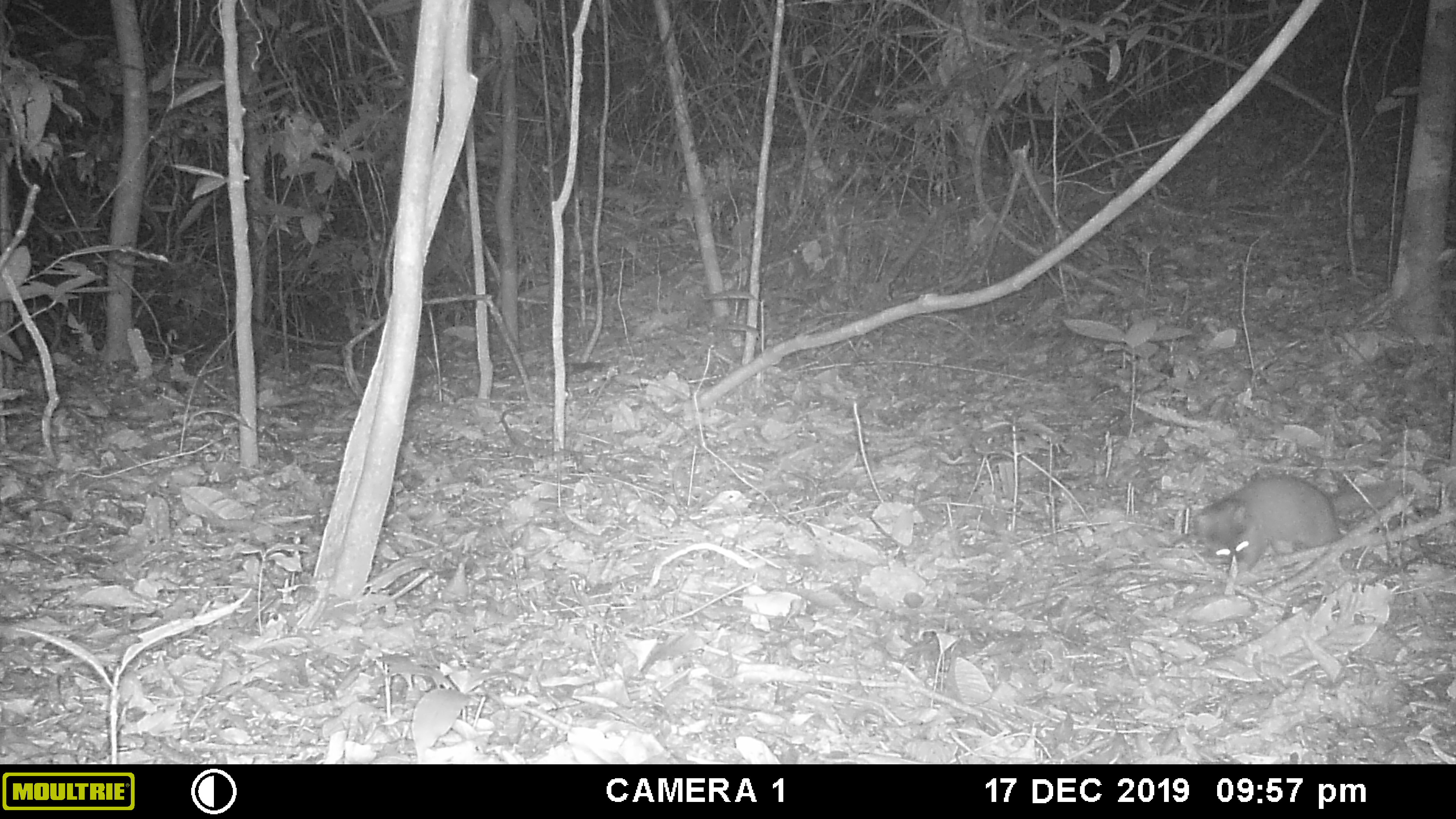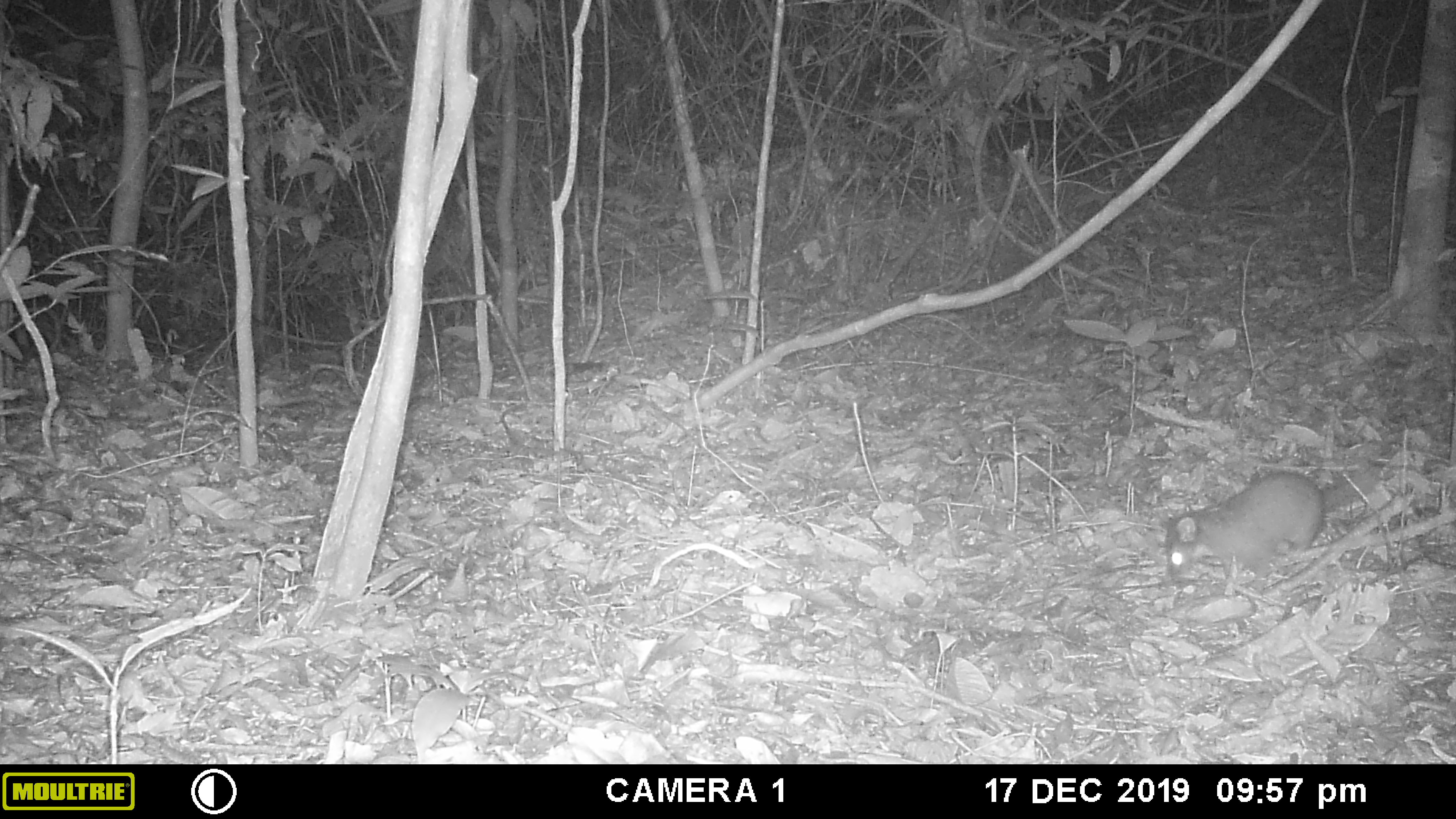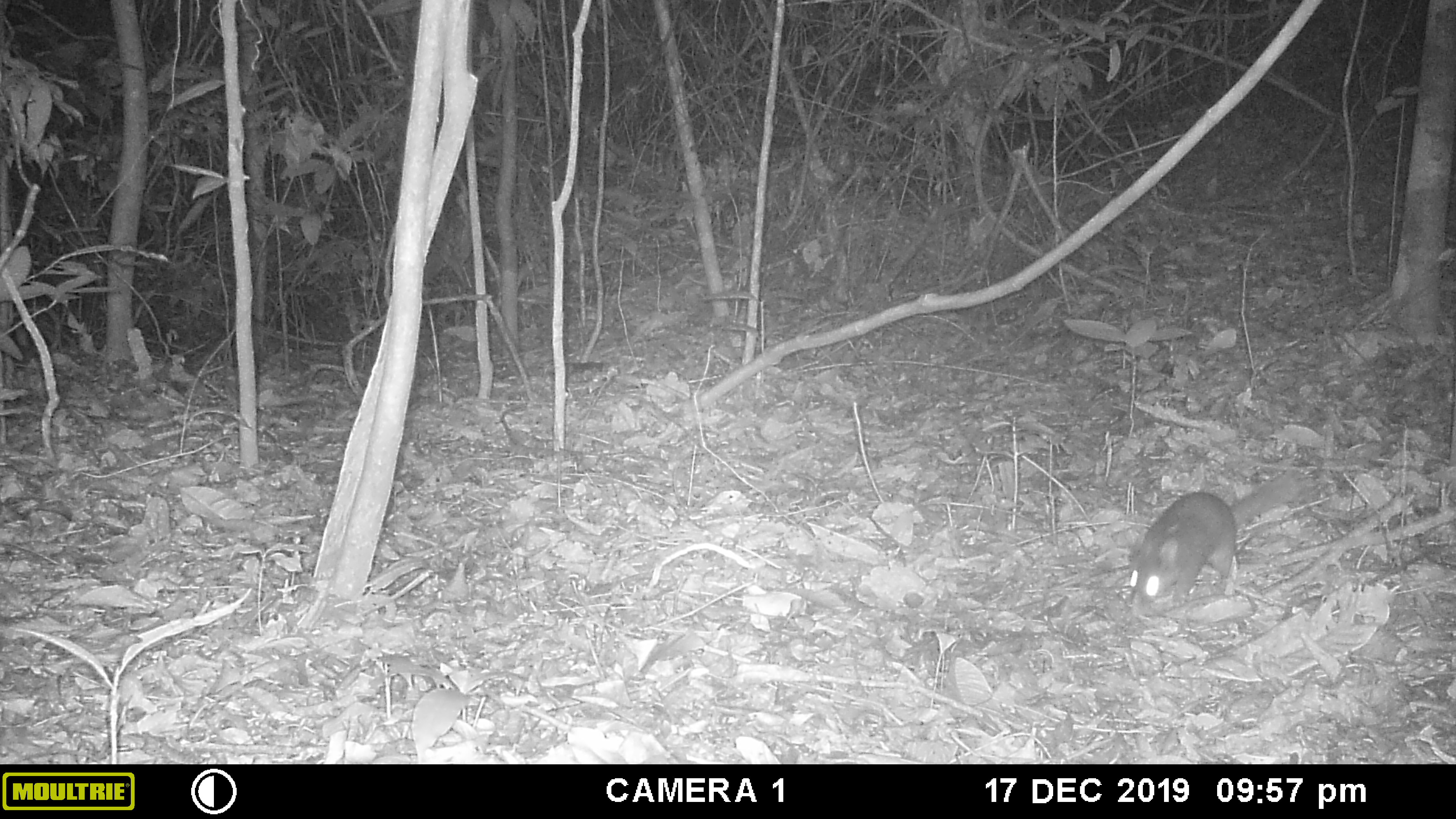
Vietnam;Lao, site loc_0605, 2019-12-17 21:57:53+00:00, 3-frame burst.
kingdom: Animalia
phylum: Chordata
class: Mammalia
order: Carnivora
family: Mustelidae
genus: Melogale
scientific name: Melogale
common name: ferret badger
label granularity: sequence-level